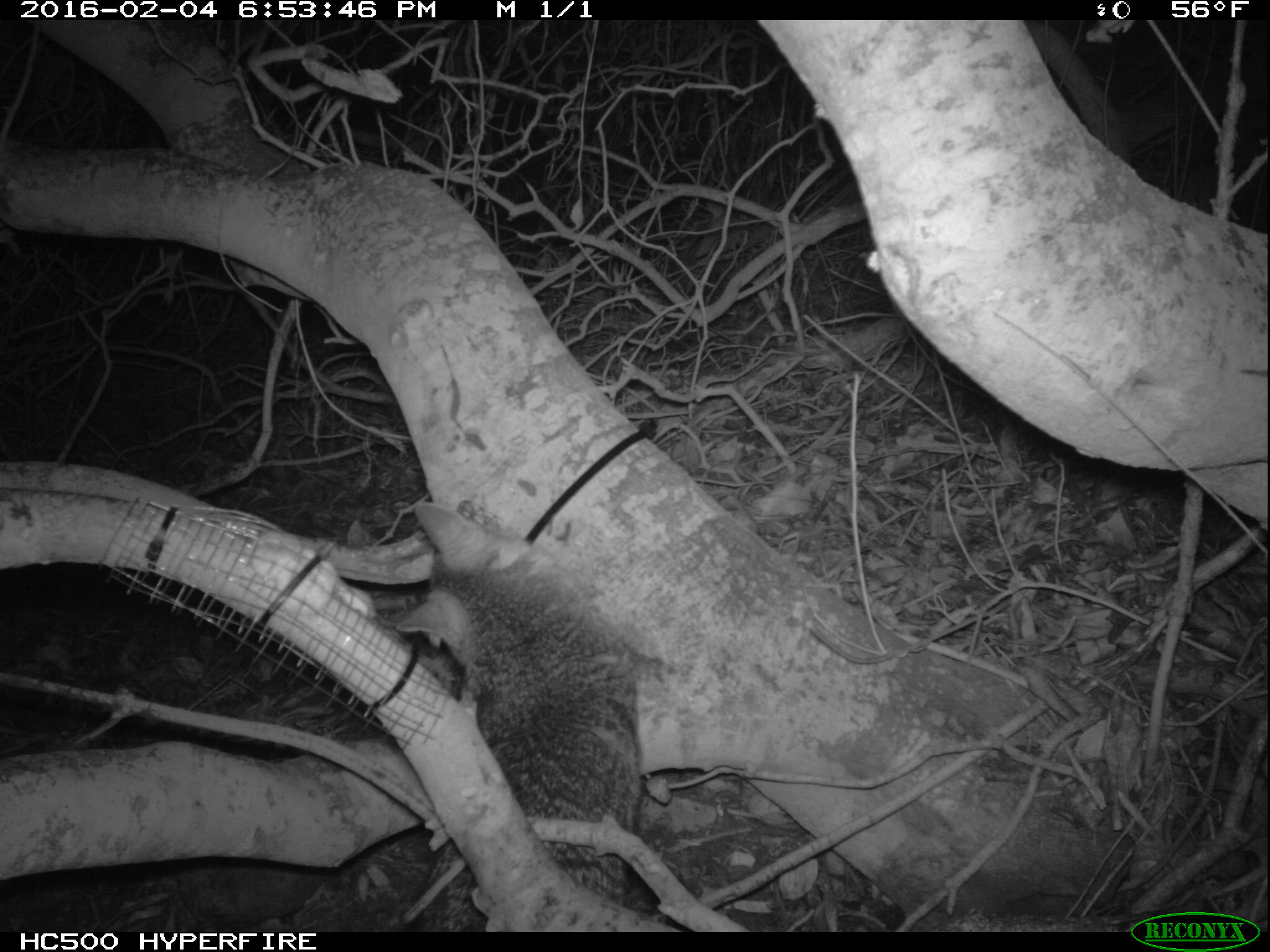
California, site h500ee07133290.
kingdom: Animalia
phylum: Chordata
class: Mammalia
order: Carnivora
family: Canidae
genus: Urocyon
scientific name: Urocyon littoralis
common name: island fox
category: fox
Fox (island fox) (Urocyon littoralis).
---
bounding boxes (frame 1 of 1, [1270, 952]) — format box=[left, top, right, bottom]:
fox: box=[398, 501, 646, 931]